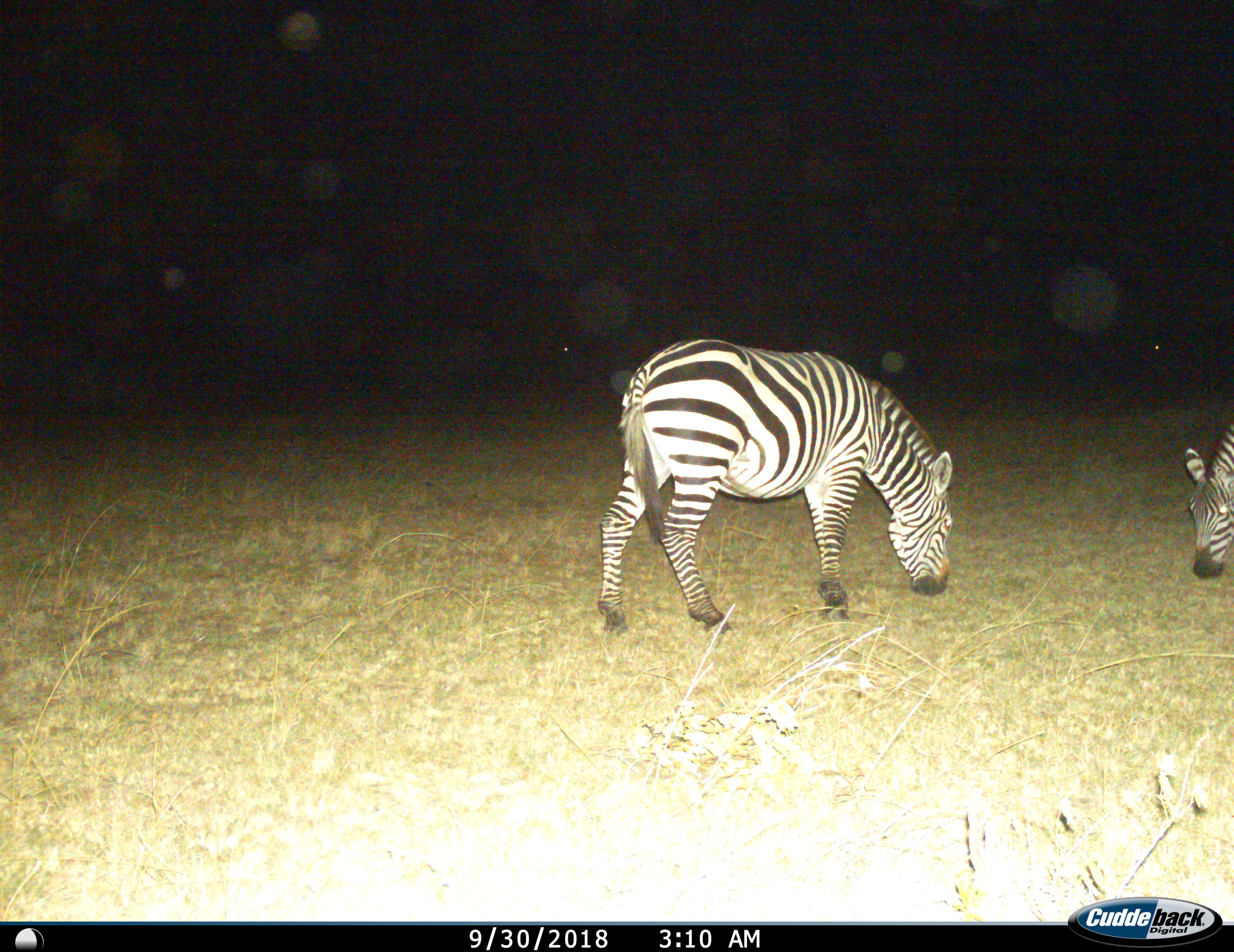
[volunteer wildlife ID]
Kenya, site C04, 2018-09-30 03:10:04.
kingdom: Animalia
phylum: Chordata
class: Mammalia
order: Perissodactyla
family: Equidae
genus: Equus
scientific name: Equus quagga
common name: plains zebra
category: zebra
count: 2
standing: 30%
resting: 0%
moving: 10%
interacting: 0%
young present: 0%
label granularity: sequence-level